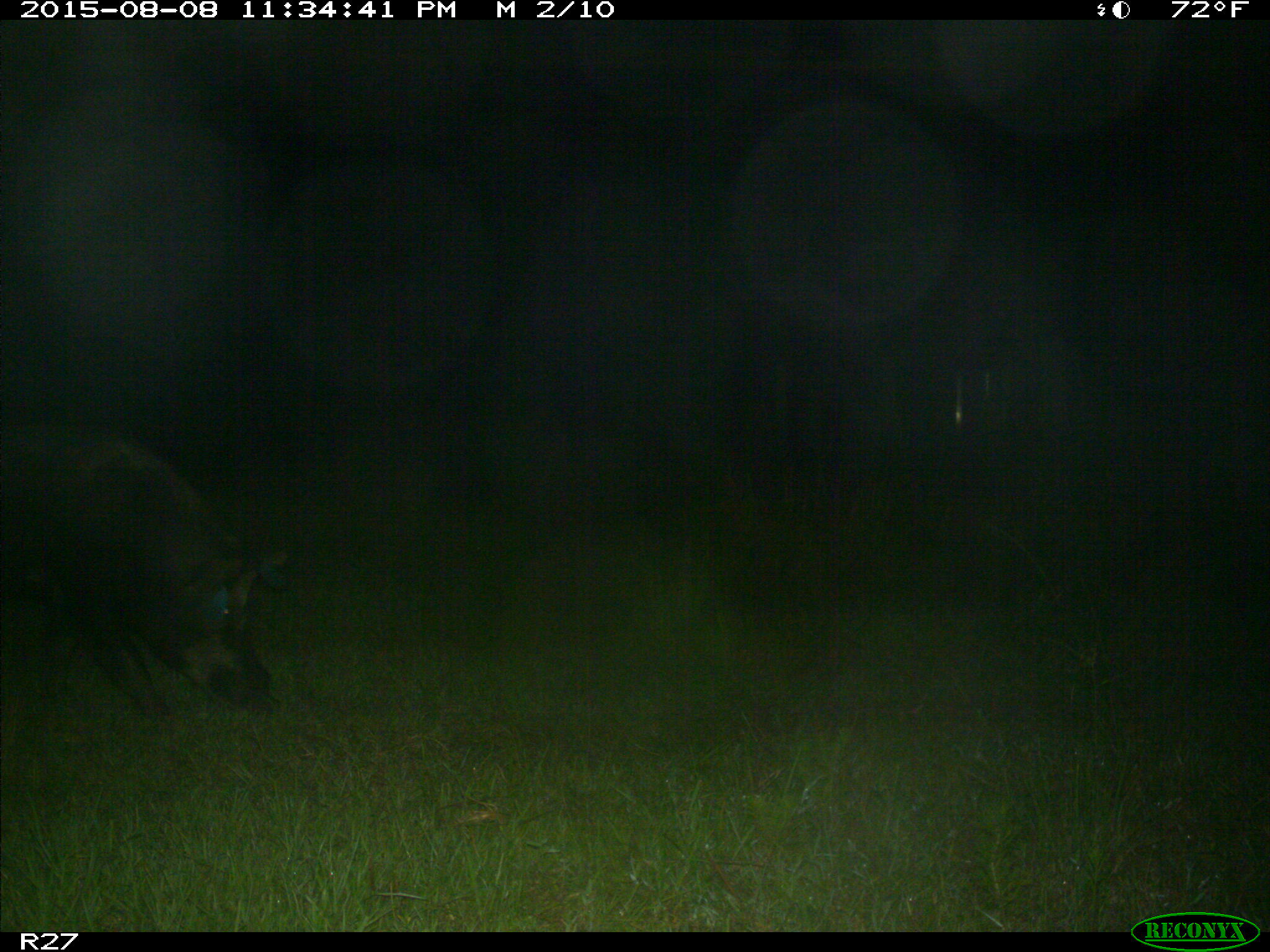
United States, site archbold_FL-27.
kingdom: Animalia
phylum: Chordata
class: Mammalia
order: Artiodactyla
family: Suidae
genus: Sus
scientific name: Sus scrofa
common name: wild boar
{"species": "Sus scrofa (wild boar)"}